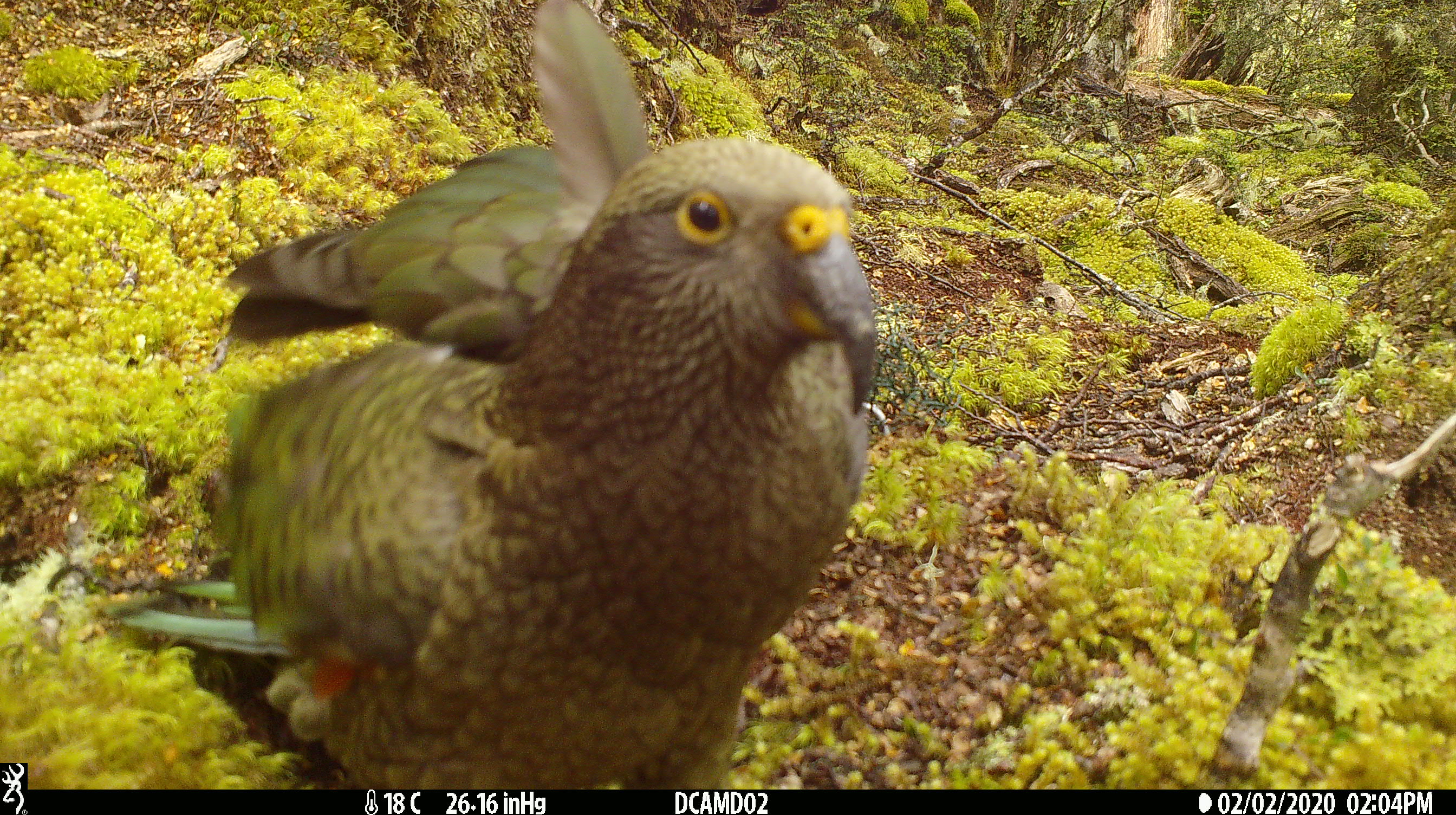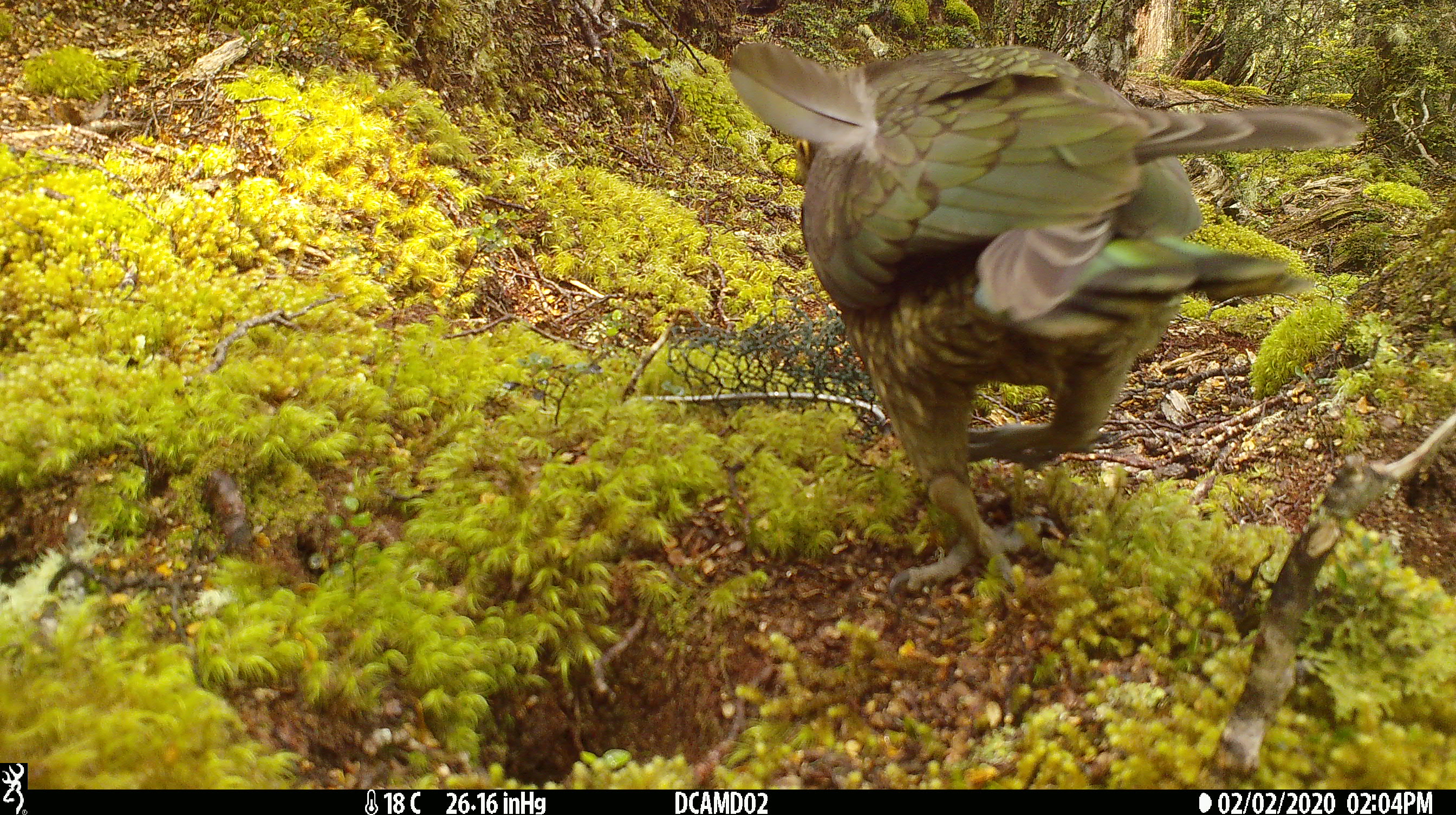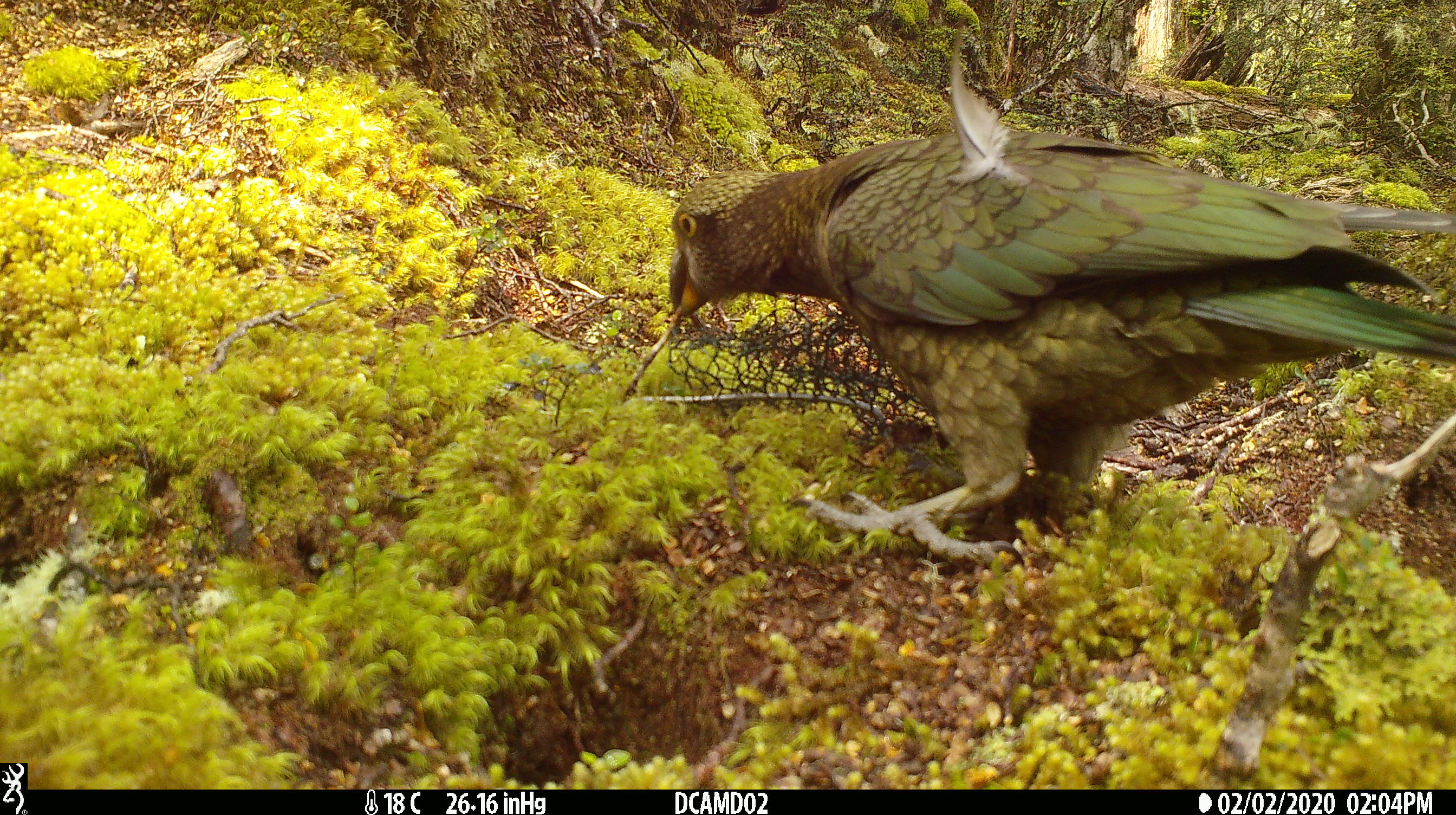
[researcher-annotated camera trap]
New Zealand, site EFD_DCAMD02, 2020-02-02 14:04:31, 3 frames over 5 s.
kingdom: Animalia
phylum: Chordata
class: Aves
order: Psittaciformes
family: Strigopidae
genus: Nestor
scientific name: Nestor notabilis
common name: kea